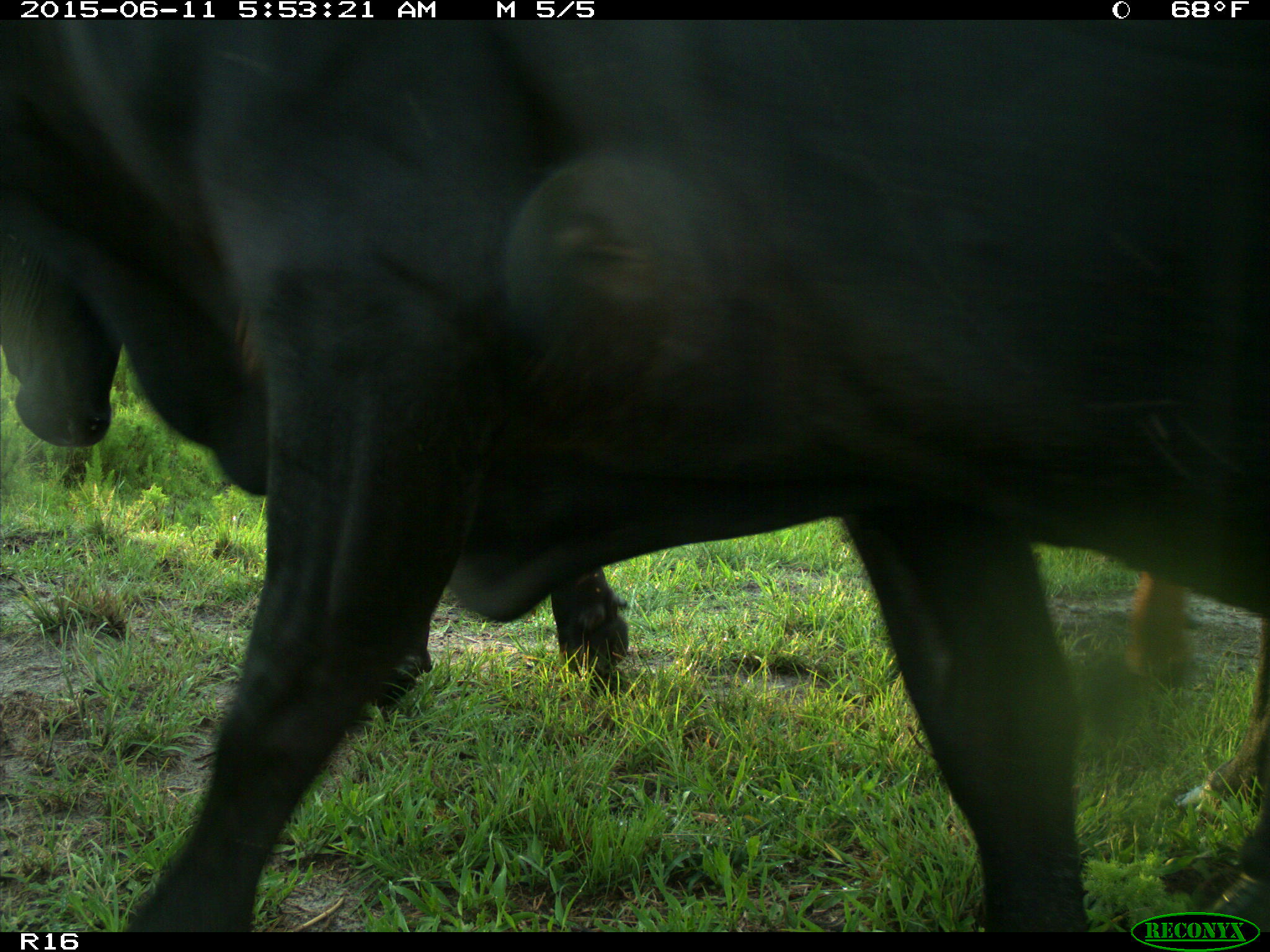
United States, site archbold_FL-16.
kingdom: Animalia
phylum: Chordata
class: Mammalia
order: Artiodactyla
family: Bovidae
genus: Bos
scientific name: Bos taurus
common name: domestic cow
Bos taurus (domestic cow).